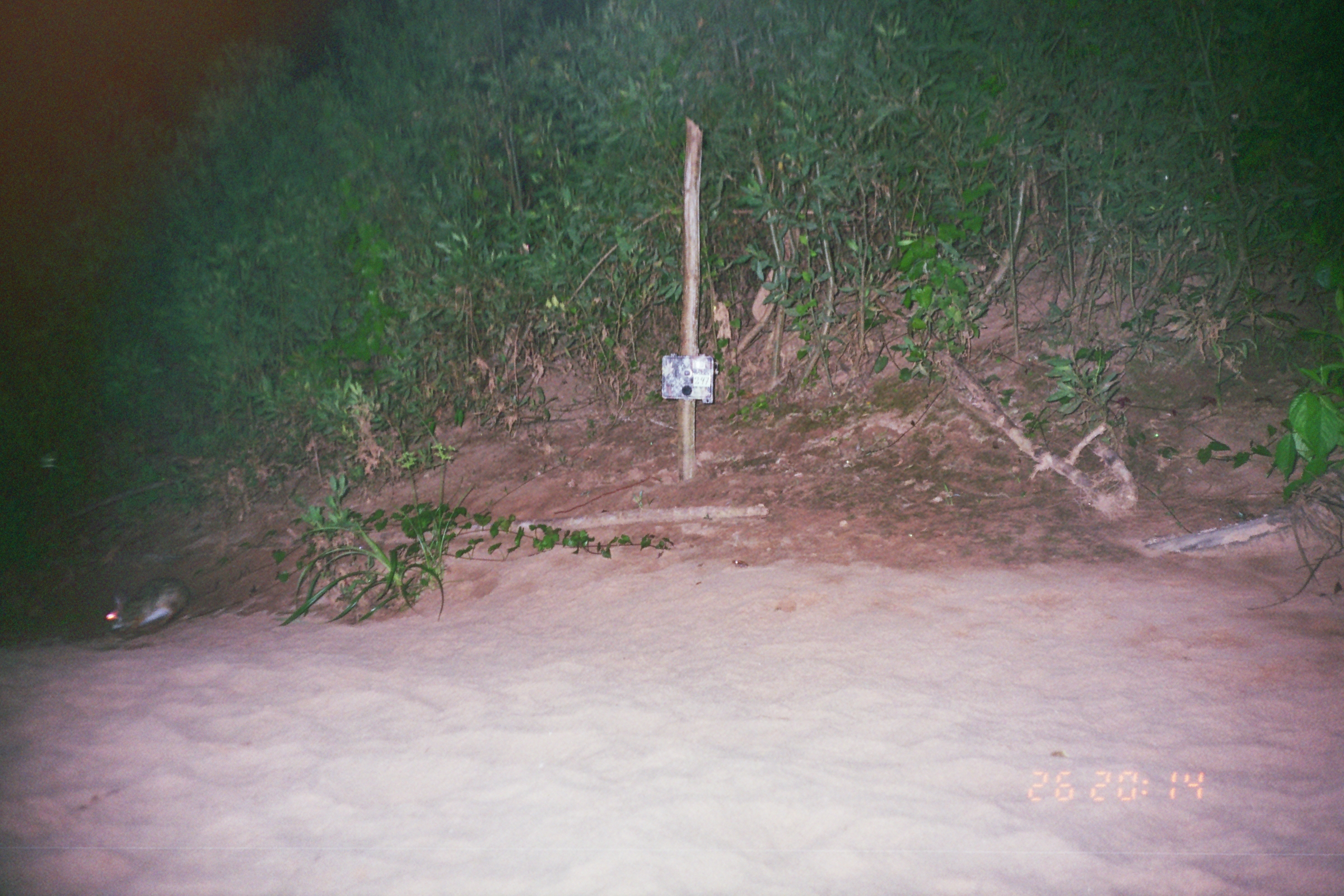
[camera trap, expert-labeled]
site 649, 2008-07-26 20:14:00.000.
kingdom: Animalia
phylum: Chordata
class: Mammalia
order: Lagomorpha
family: Leporidae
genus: Sylvilagus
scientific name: Sylvilagus brasiliensis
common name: tapeti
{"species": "Sylvilagus brasiliensis (tapeti)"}